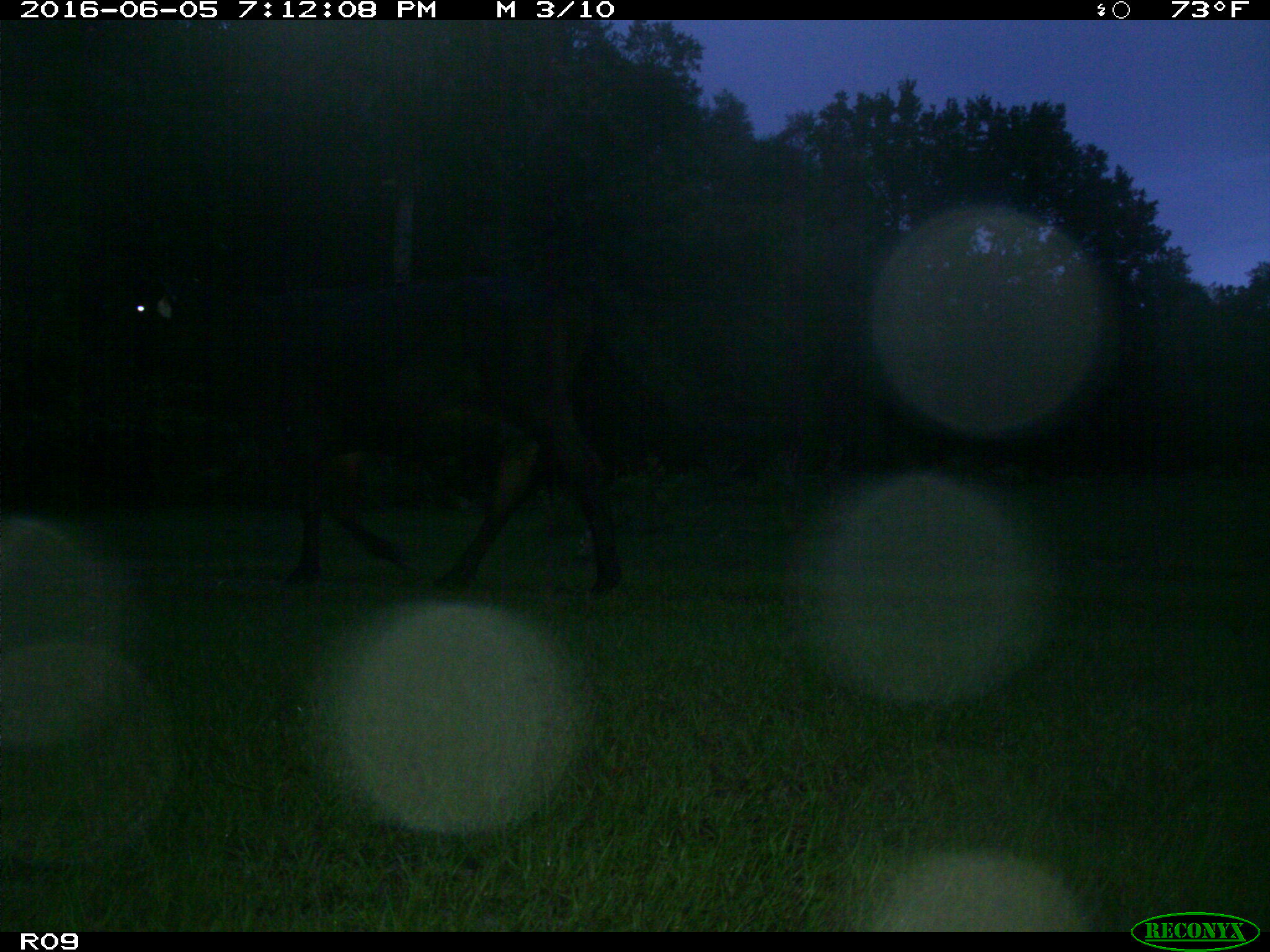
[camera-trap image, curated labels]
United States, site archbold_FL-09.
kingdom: Animalia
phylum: Chordata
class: Mammalia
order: Artiodactyla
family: Bovidae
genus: Bos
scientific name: Bos taurus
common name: domestic cow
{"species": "Bos taurus (domestic cow)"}